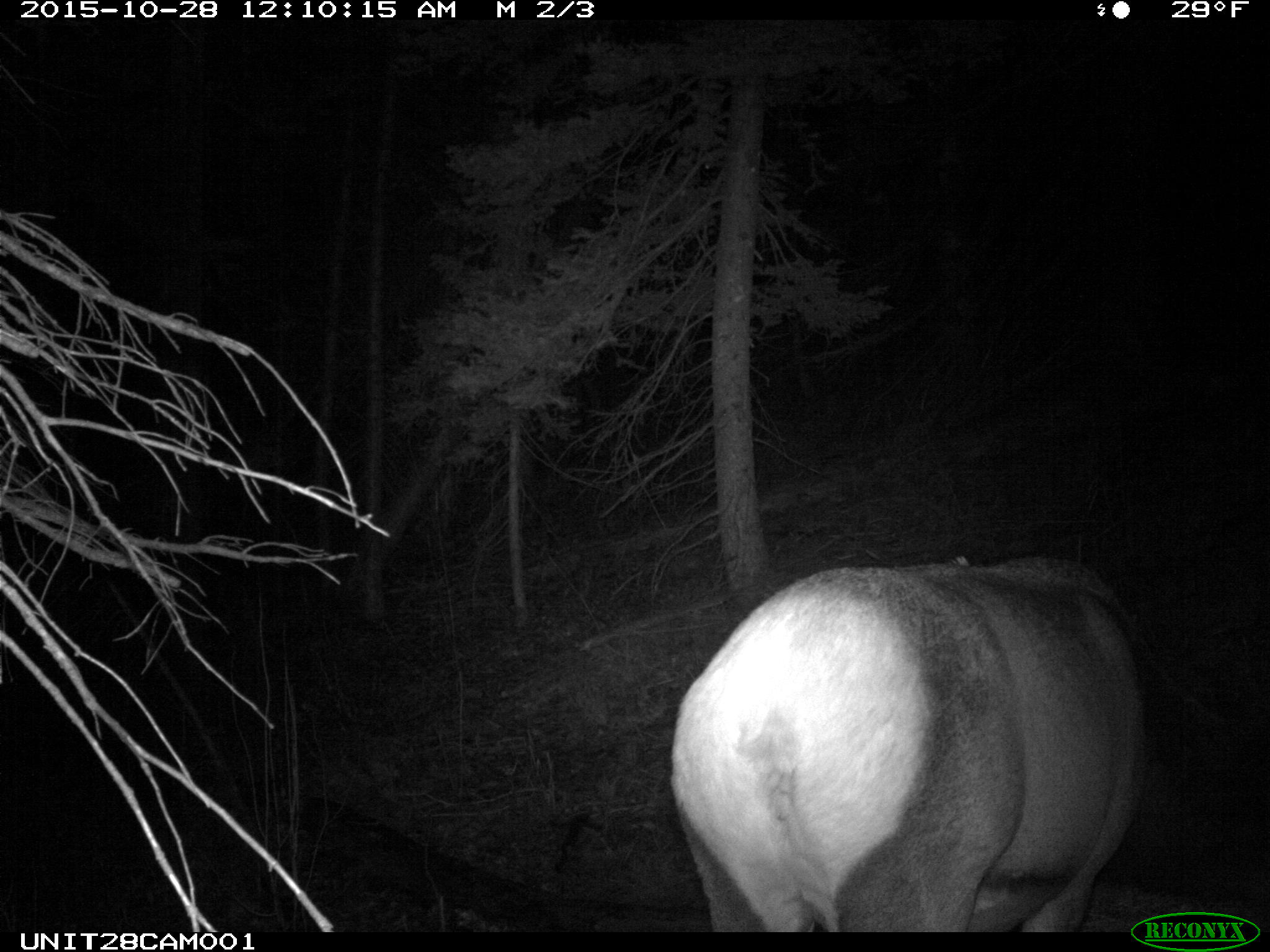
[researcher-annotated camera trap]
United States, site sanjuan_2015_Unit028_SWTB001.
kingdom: Animalia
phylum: Chordata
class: Mammalia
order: Artiodactyla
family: Cervidae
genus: Cervus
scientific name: Cervus elaphus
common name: red deer